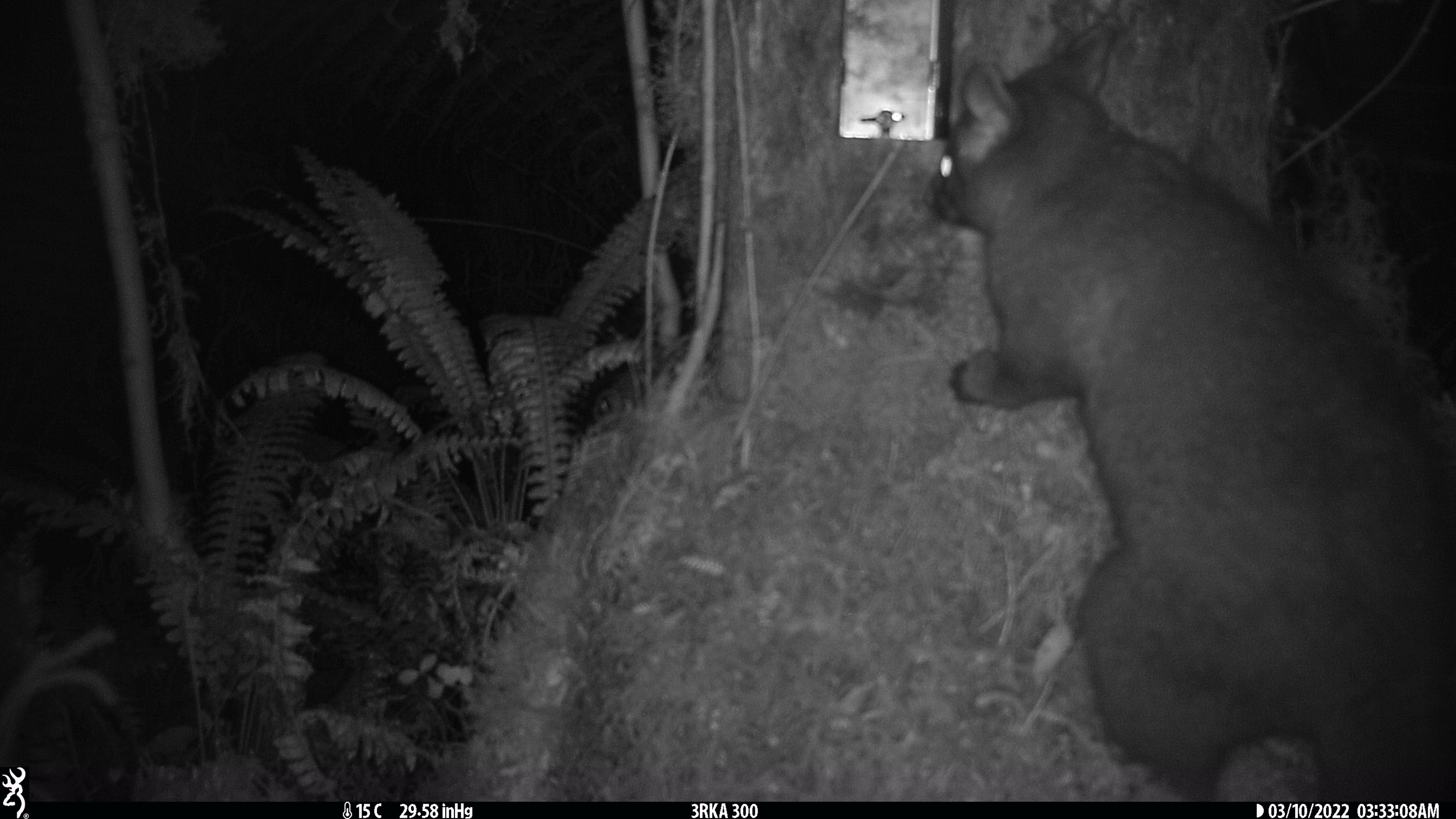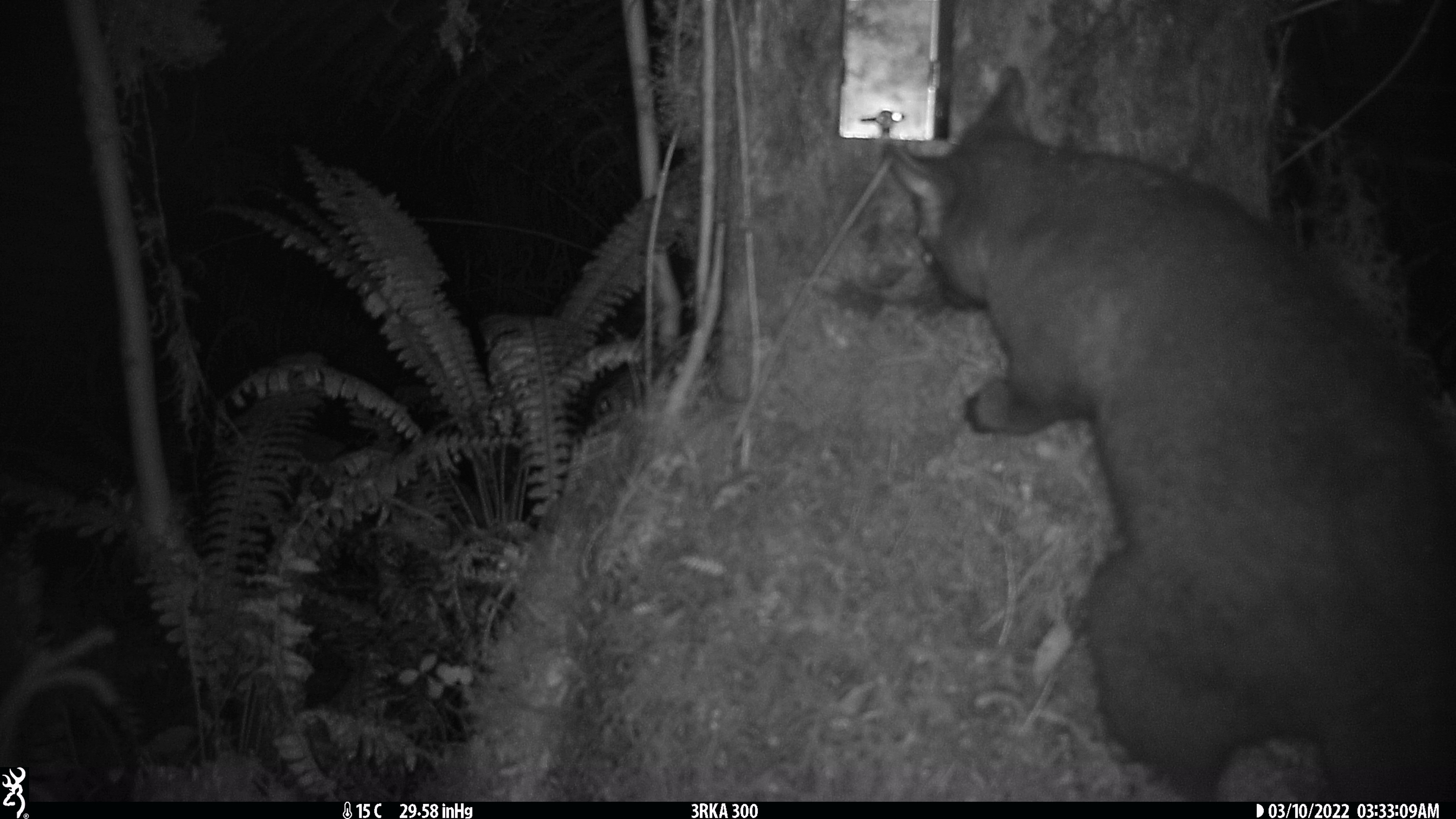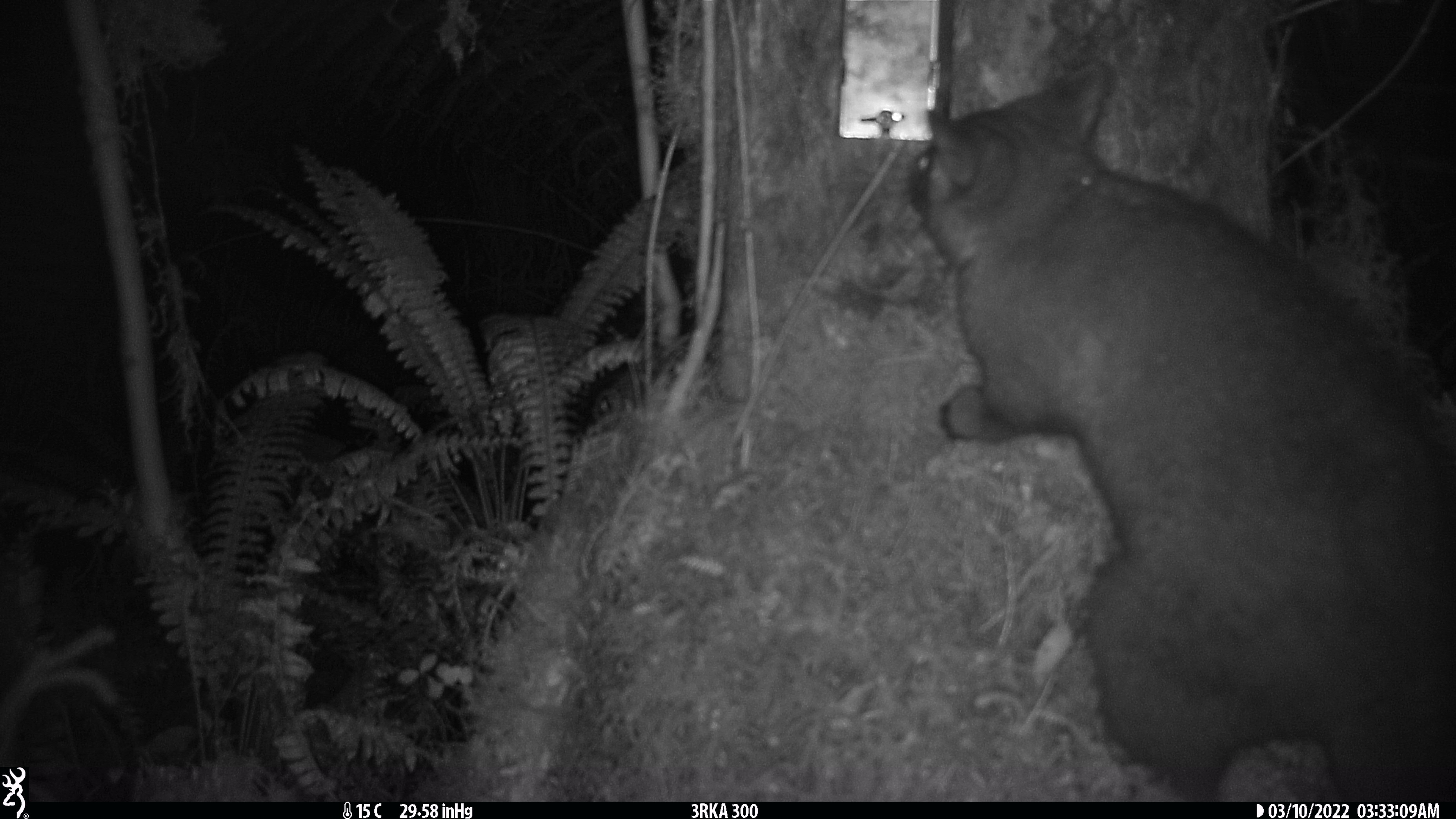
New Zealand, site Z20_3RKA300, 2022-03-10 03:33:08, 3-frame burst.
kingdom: Animalia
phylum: Chordata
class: Mammalia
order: Diprotodontia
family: Phalangeridae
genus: Trichosurus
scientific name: Trichosurus vulpecula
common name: common brushtail possum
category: possum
Possum (common brushtail possum) (Trichosurus vulpecula).